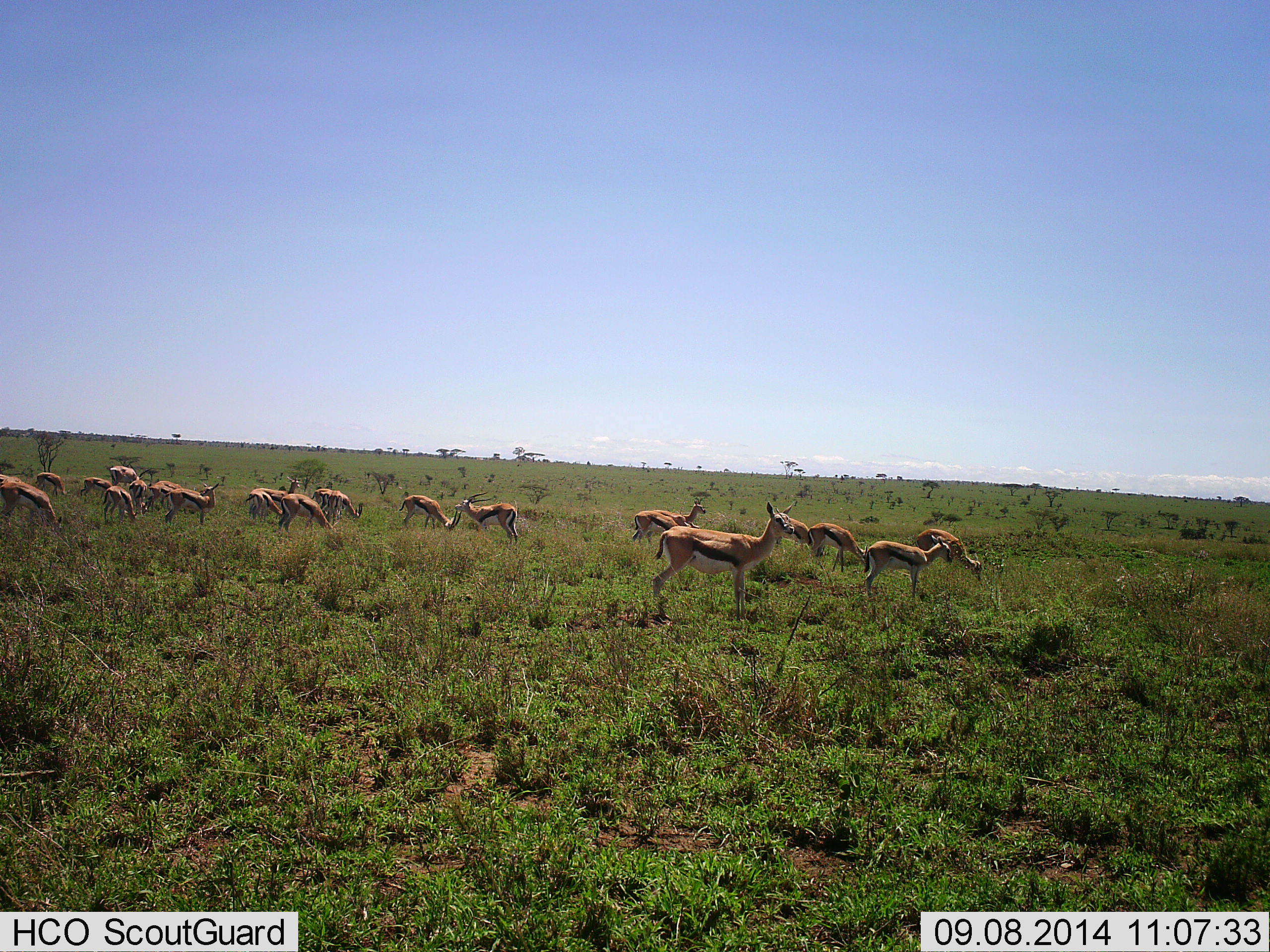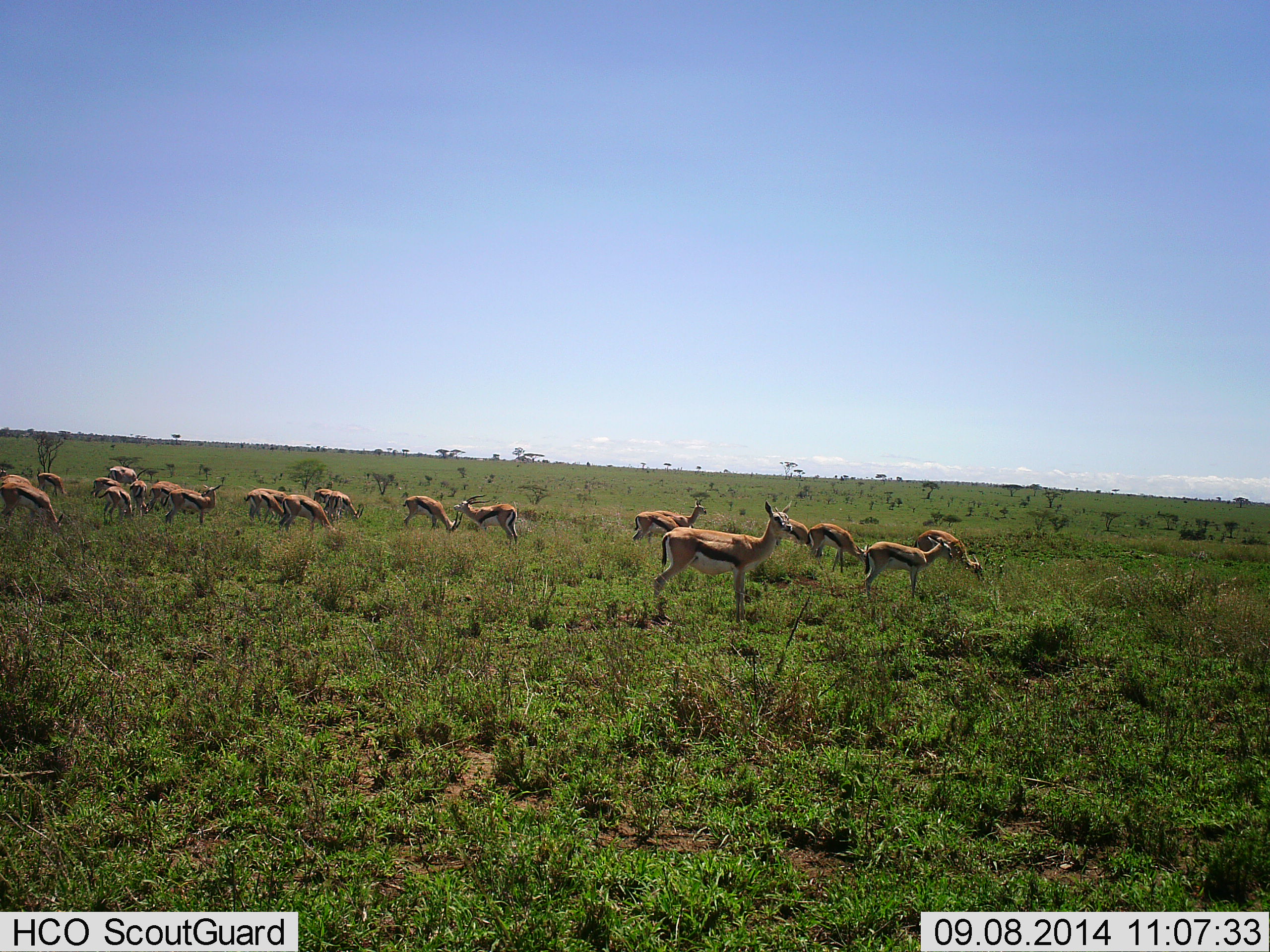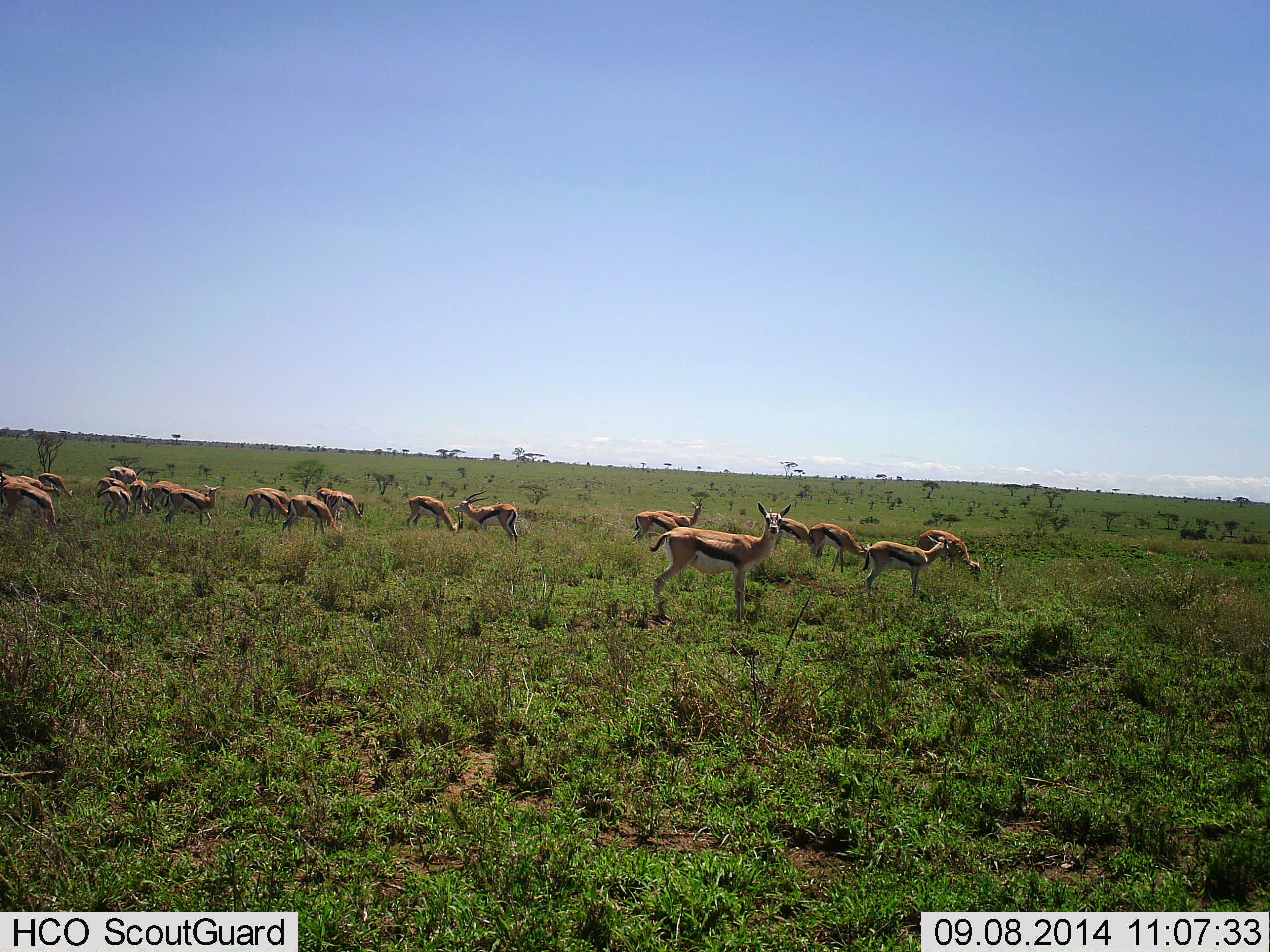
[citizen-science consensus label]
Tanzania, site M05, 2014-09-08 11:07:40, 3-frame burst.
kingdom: Animalia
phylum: Chordata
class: Mammalia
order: Artiodactyla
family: Bovidae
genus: Eudorcas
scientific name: Eudorcas thomsonii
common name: thomson's gazelle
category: gazellethomsons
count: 11-50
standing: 80%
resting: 10%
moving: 20%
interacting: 0%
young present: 10%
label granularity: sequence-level